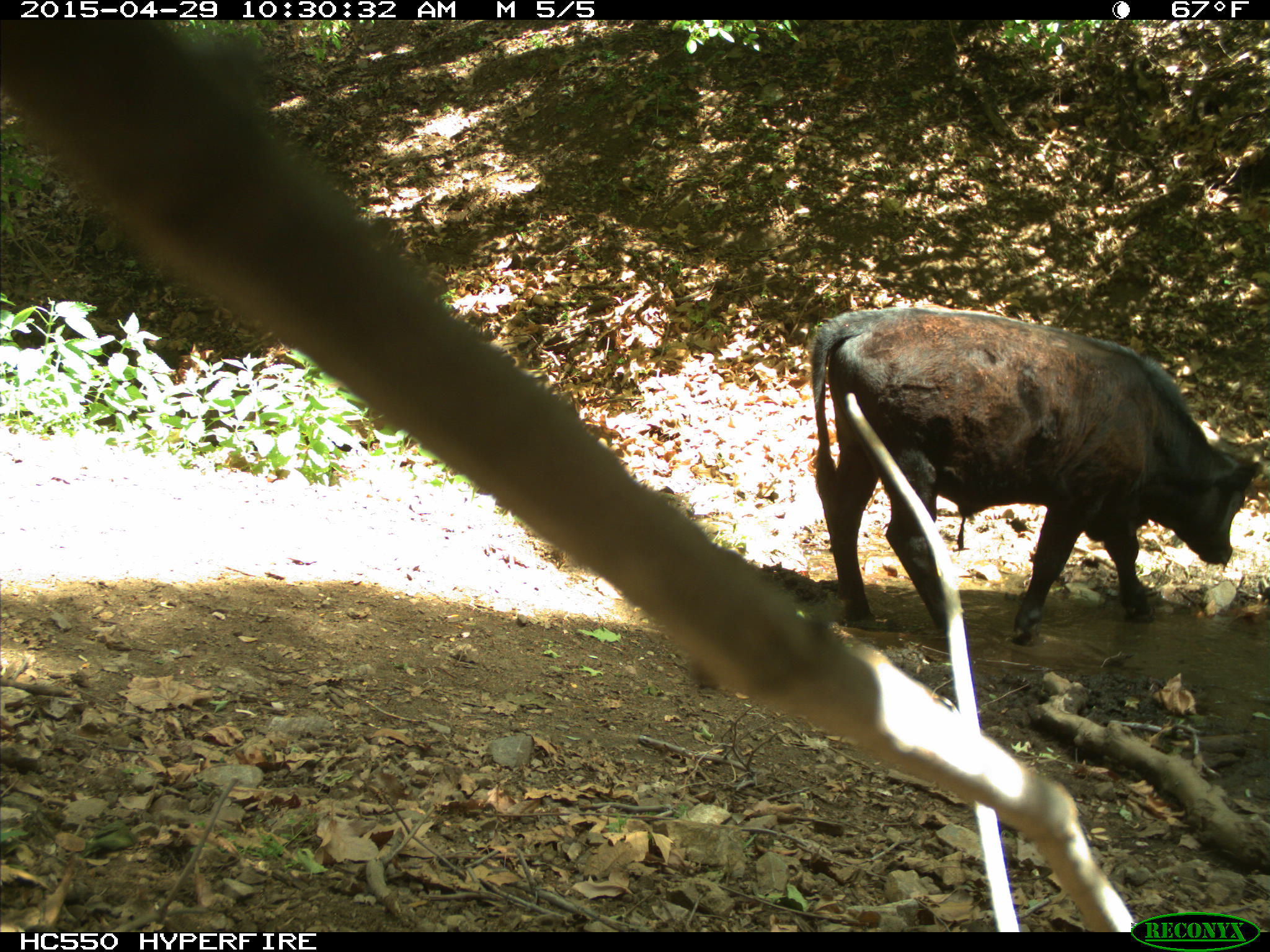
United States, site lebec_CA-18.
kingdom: Animalia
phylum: Chordata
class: Mammalia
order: Artiodactyla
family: Bovidae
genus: Bos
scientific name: Bos taurus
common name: domestic cow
Bos taurus (domestic cow).